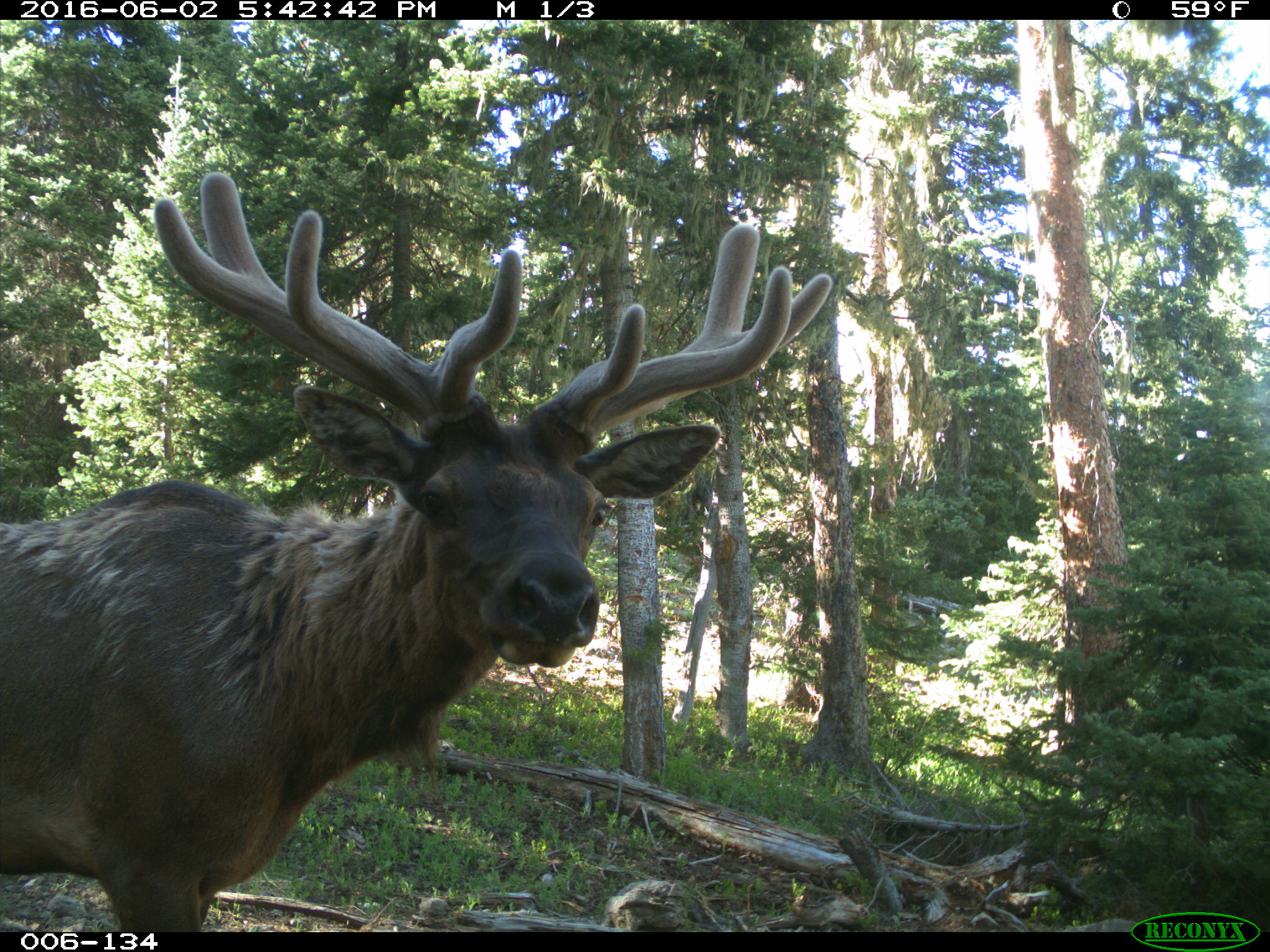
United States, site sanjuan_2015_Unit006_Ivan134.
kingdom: Animalia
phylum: Chordata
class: Mammalia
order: Artiodactyla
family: Cervidae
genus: Cervus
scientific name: Cervus elaphus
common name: red deer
Cervus elaphus (red deer).